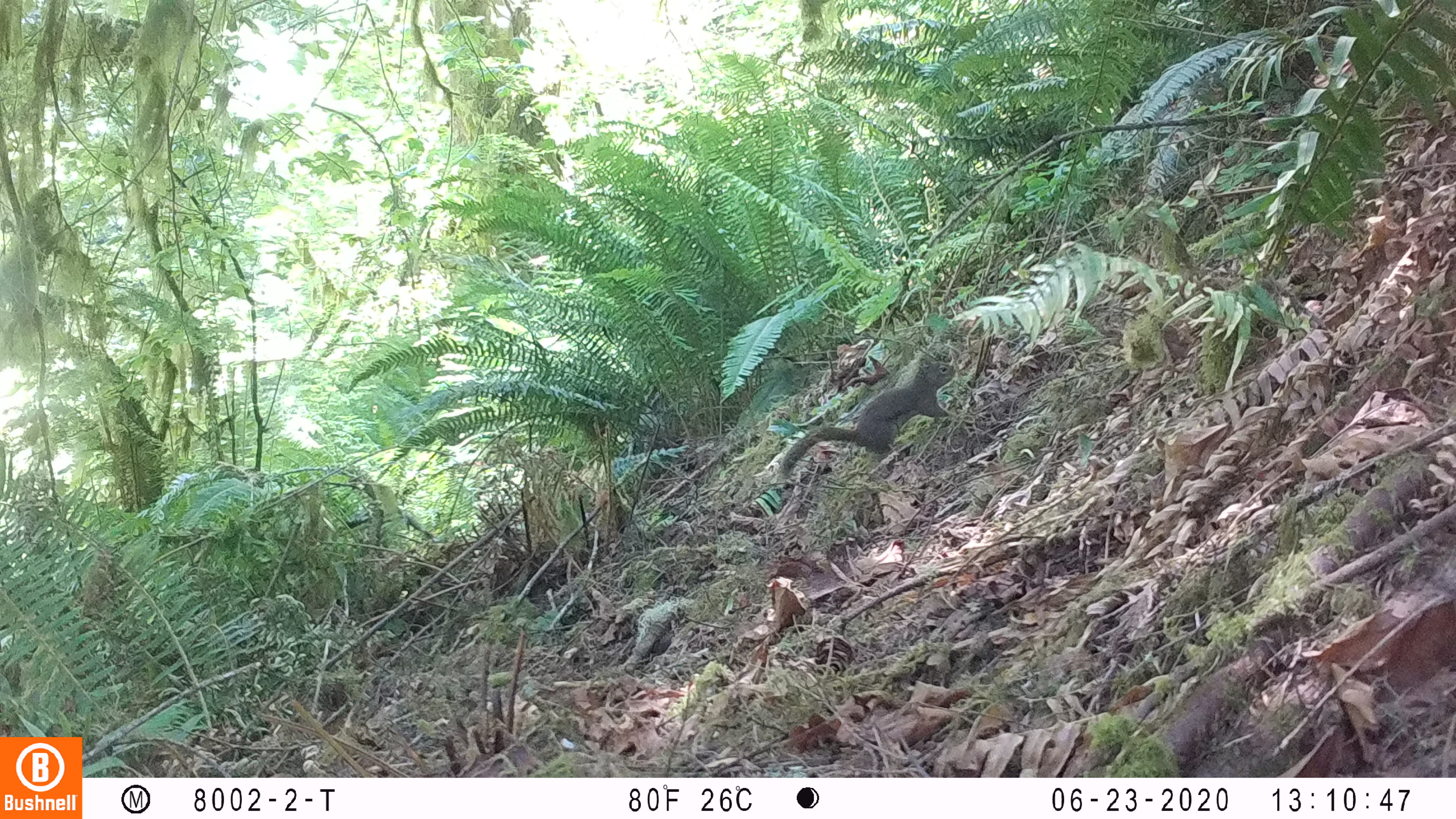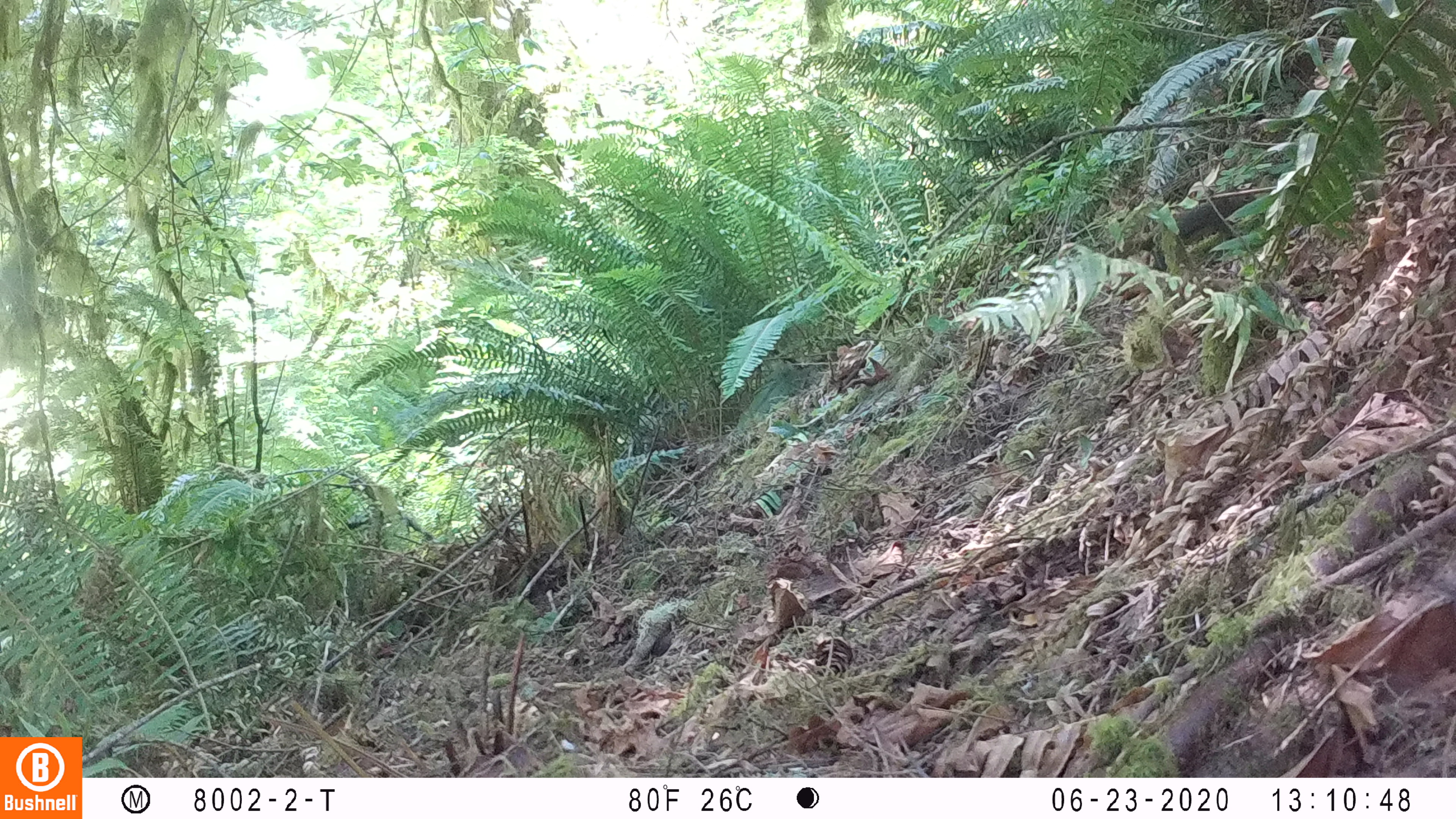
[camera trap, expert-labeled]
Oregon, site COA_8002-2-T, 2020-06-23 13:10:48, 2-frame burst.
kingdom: Animalia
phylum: Chordata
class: Mammalia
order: Rodentia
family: Sciuridae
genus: Tamiasciurus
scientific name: Tamiasciurus douglasii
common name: douglas squirrel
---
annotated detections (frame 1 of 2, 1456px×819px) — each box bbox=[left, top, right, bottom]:
douglas squirrel: bbox=[771, 356, 959, 477]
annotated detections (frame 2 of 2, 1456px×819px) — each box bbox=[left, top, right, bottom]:
douglas squirrel: bbox=[1100, 182, 1263, 271]